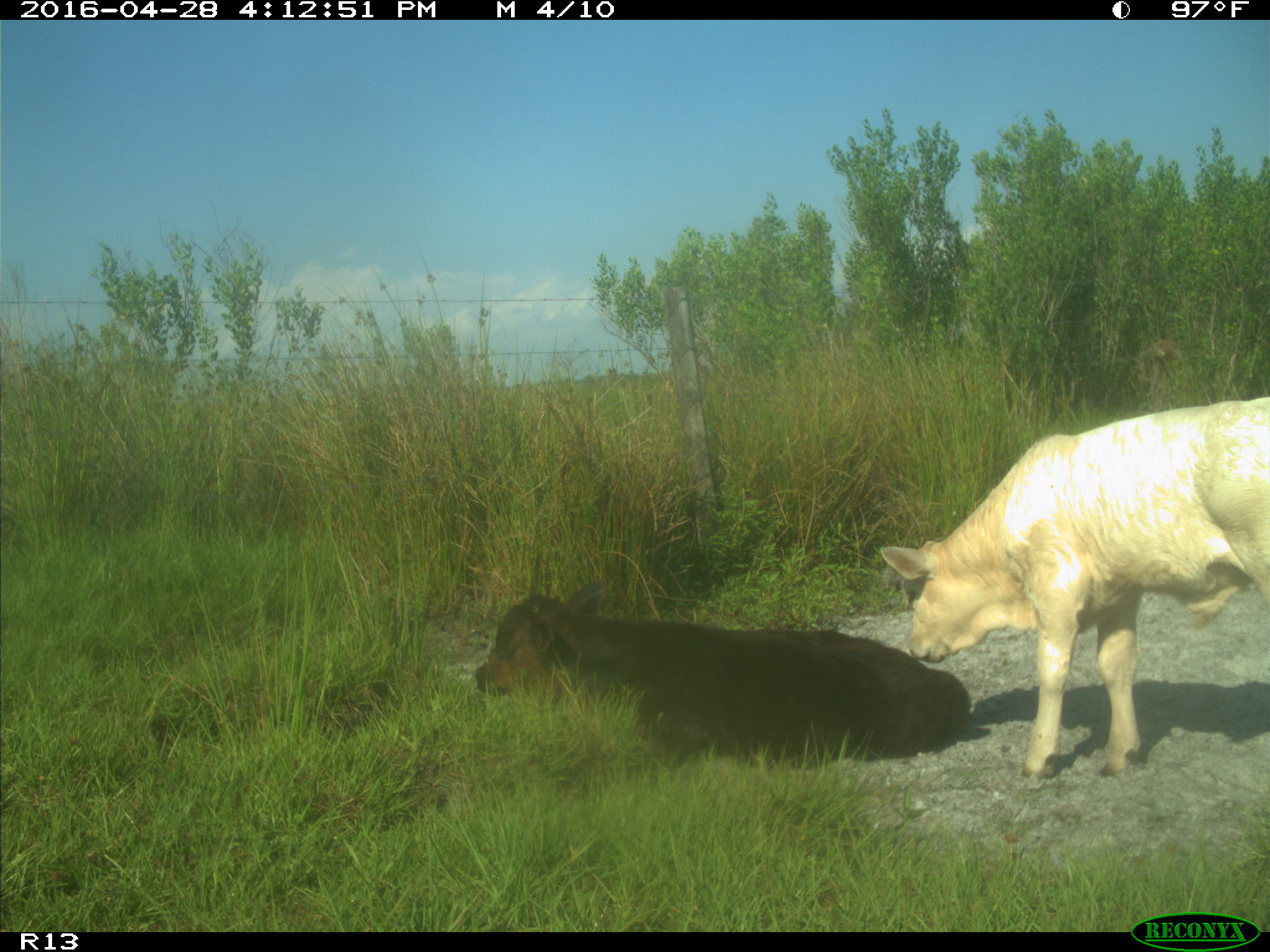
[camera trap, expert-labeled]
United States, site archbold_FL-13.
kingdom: Animalia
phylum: Chordata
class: Mammalia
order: Artiodactyla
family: Bovidae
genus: Bos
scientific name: Bos taurus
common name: domestic cow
Bos taurus (domestic cow).